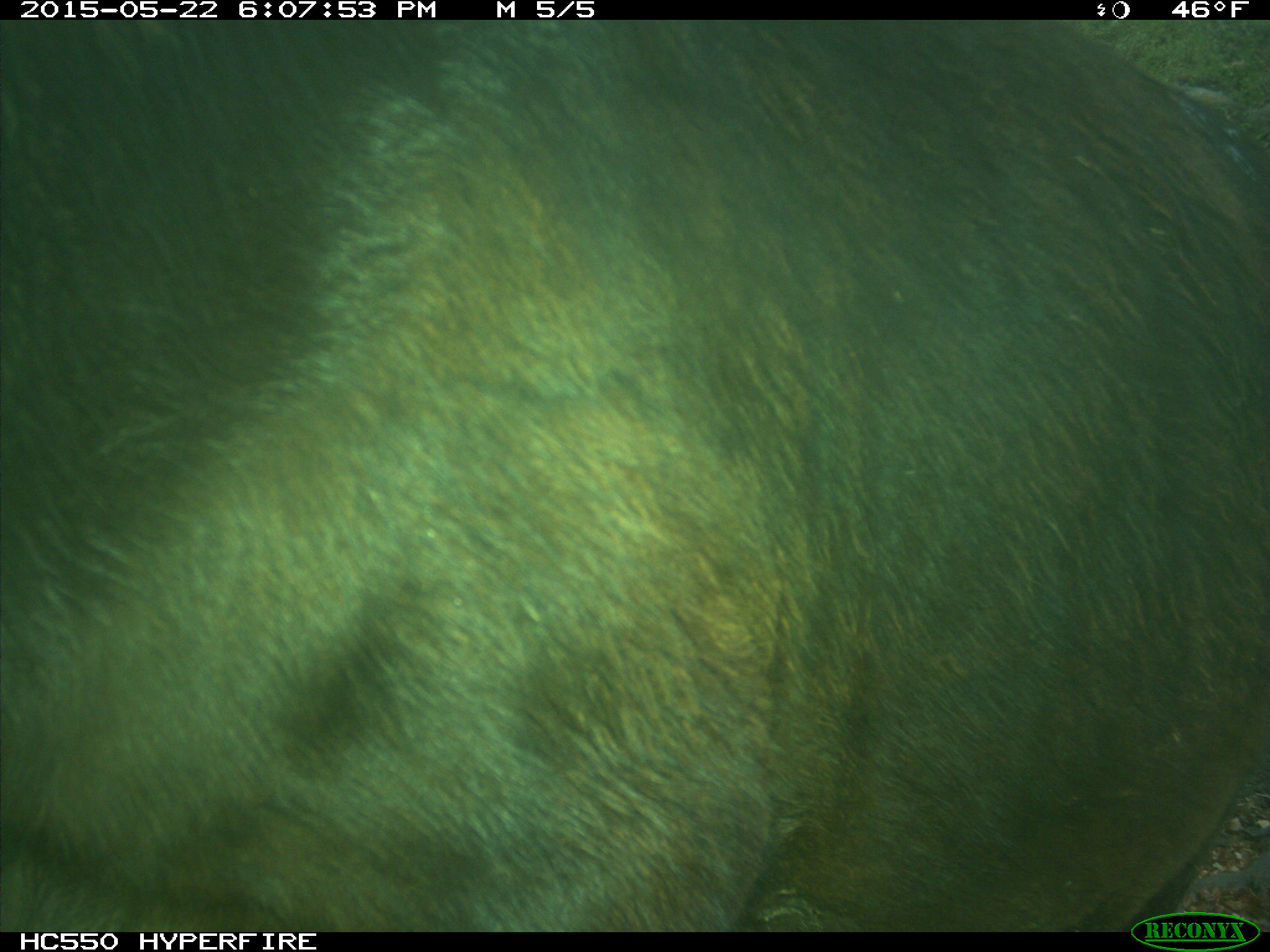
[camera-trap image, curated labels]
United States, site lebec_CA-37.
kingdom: Animalia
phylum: Chordata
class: Mammalia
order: Artiodactyla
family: Bovidae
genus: Bos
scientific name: Bos taurus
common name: domestic cow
Bos taurus (domestic cow).